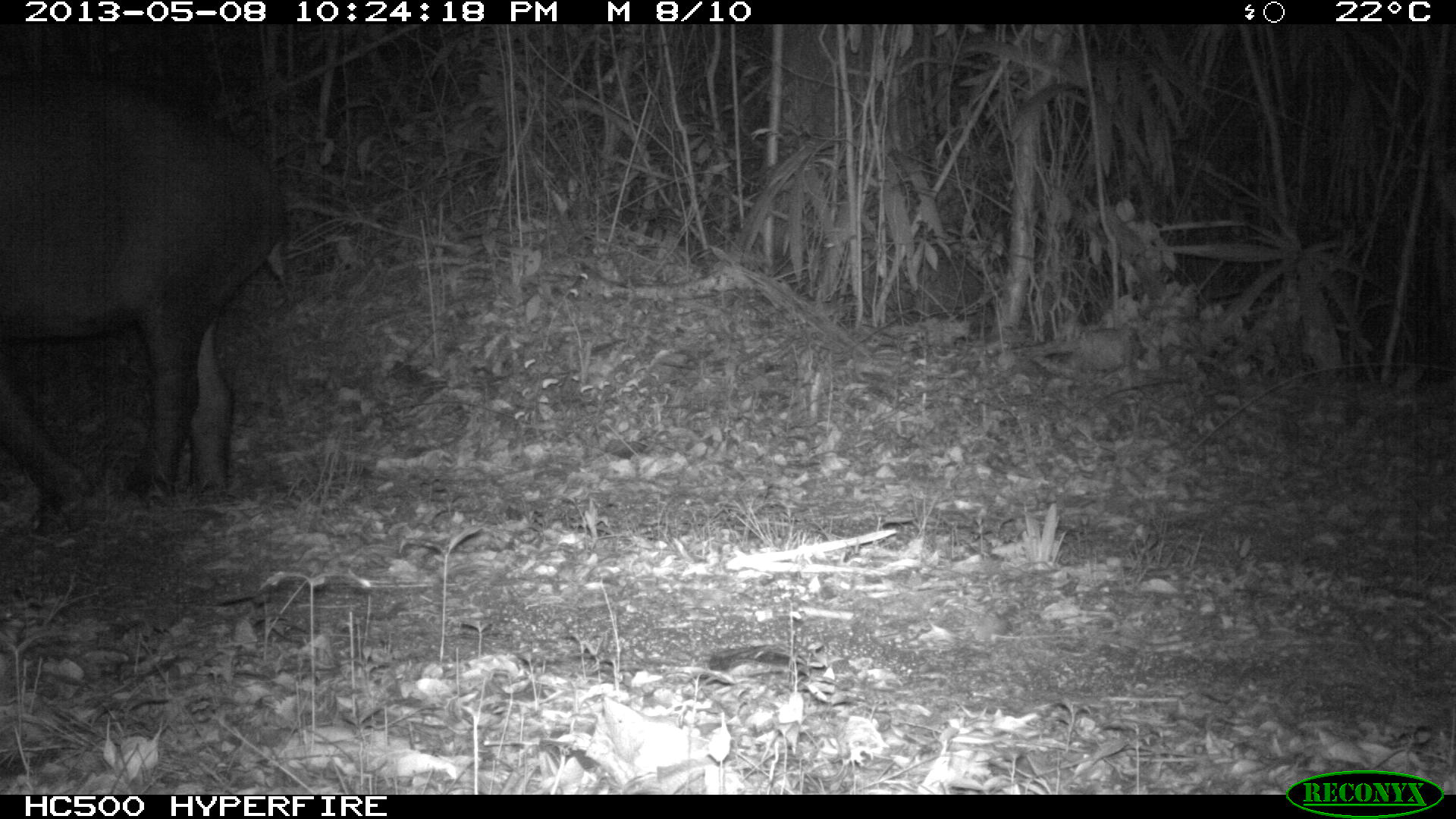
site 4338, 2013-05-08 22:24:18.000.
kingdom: Animalia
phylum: Chordata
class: Mammalia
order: Perissodactyla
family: Tapiridae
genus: Tapirus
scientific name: Tapirus bairdii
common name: baird's tapir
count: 1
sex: female